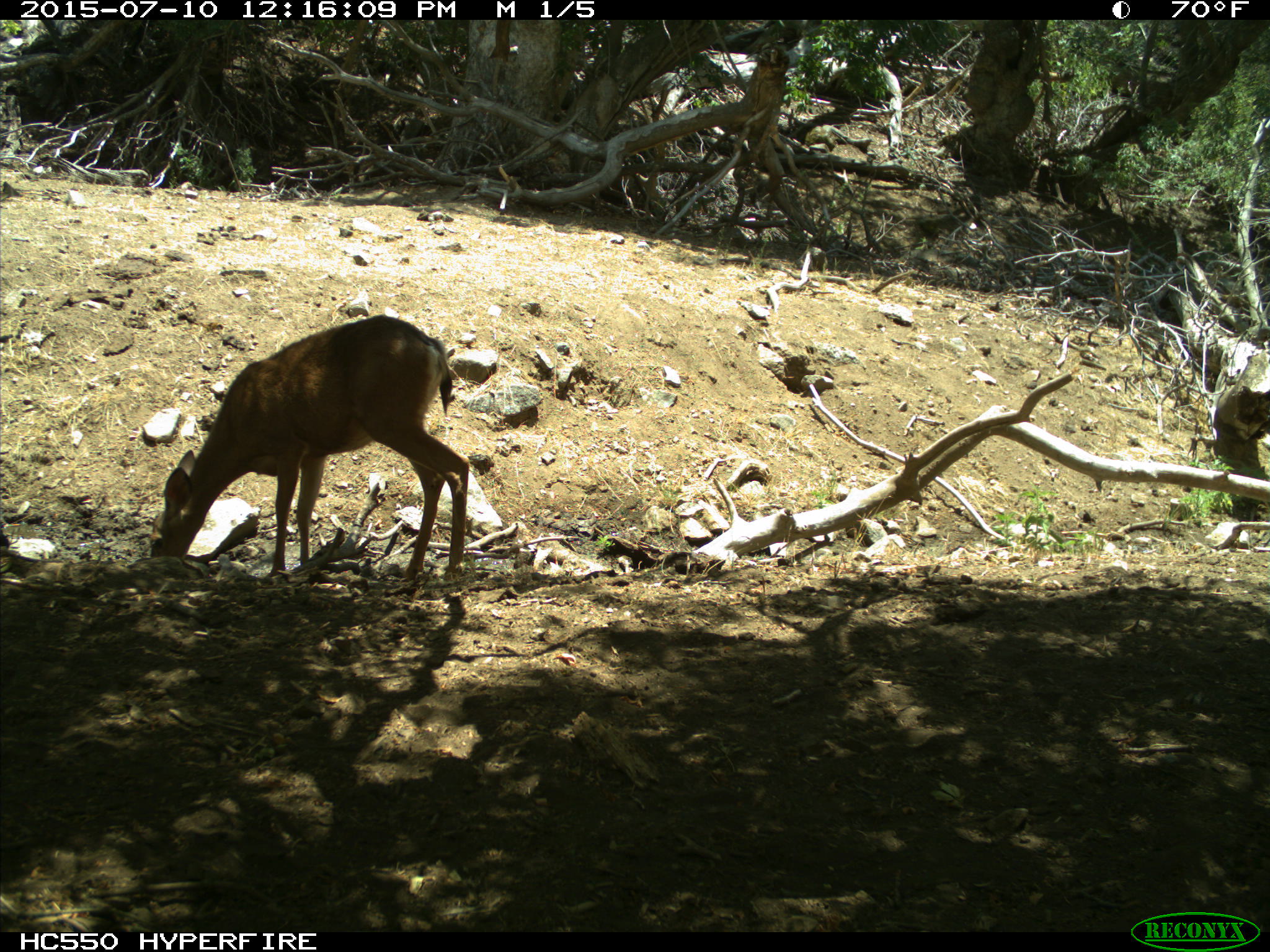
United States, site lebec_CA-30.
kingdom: Animalia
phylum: Chordata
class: Mammalia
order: Artiodactyla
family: Cervidae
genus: Odocoileus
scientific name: Odocoileus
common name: deer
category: unidentified deer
Unidentified deer (deer) (Odocoileus).